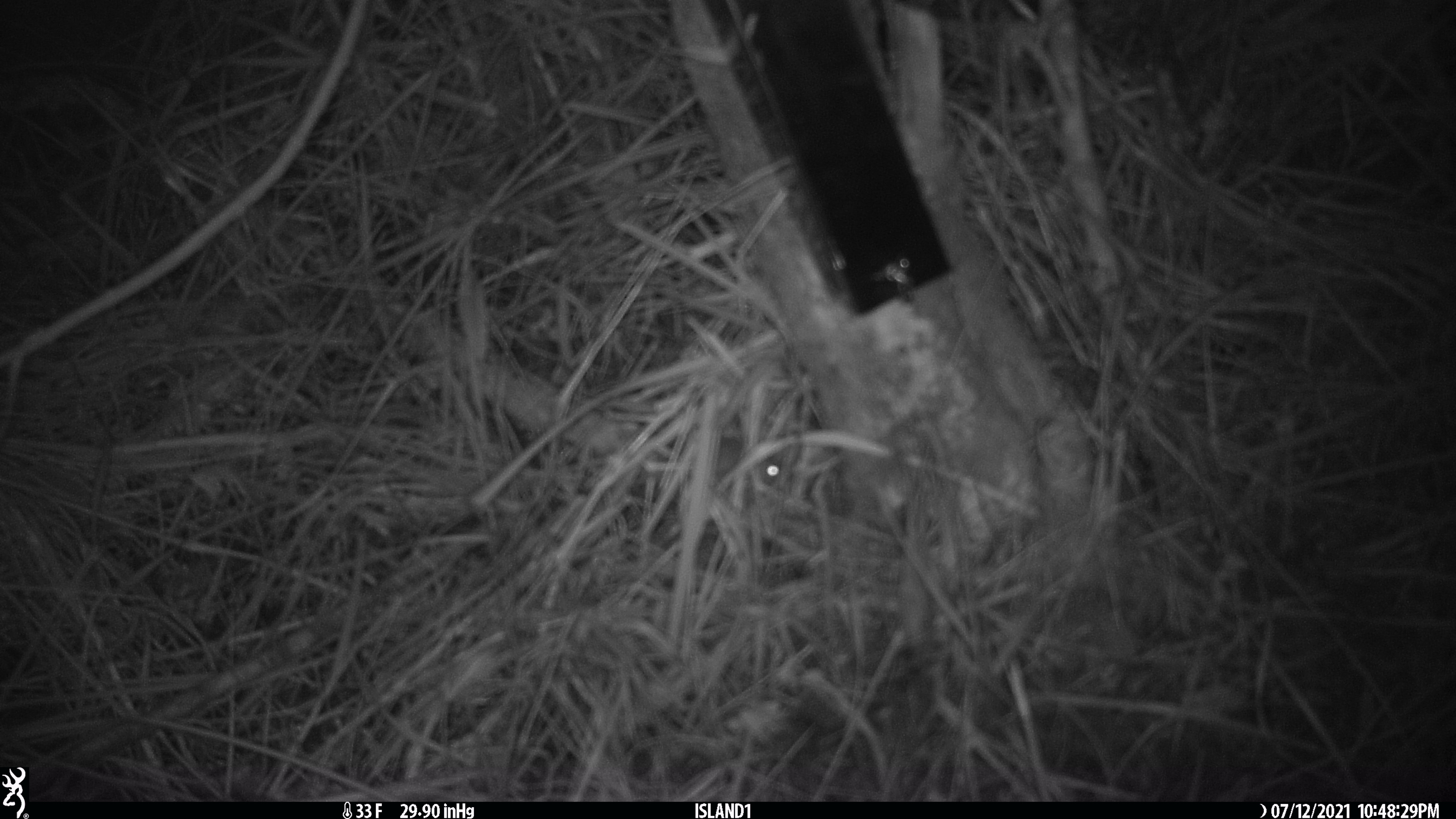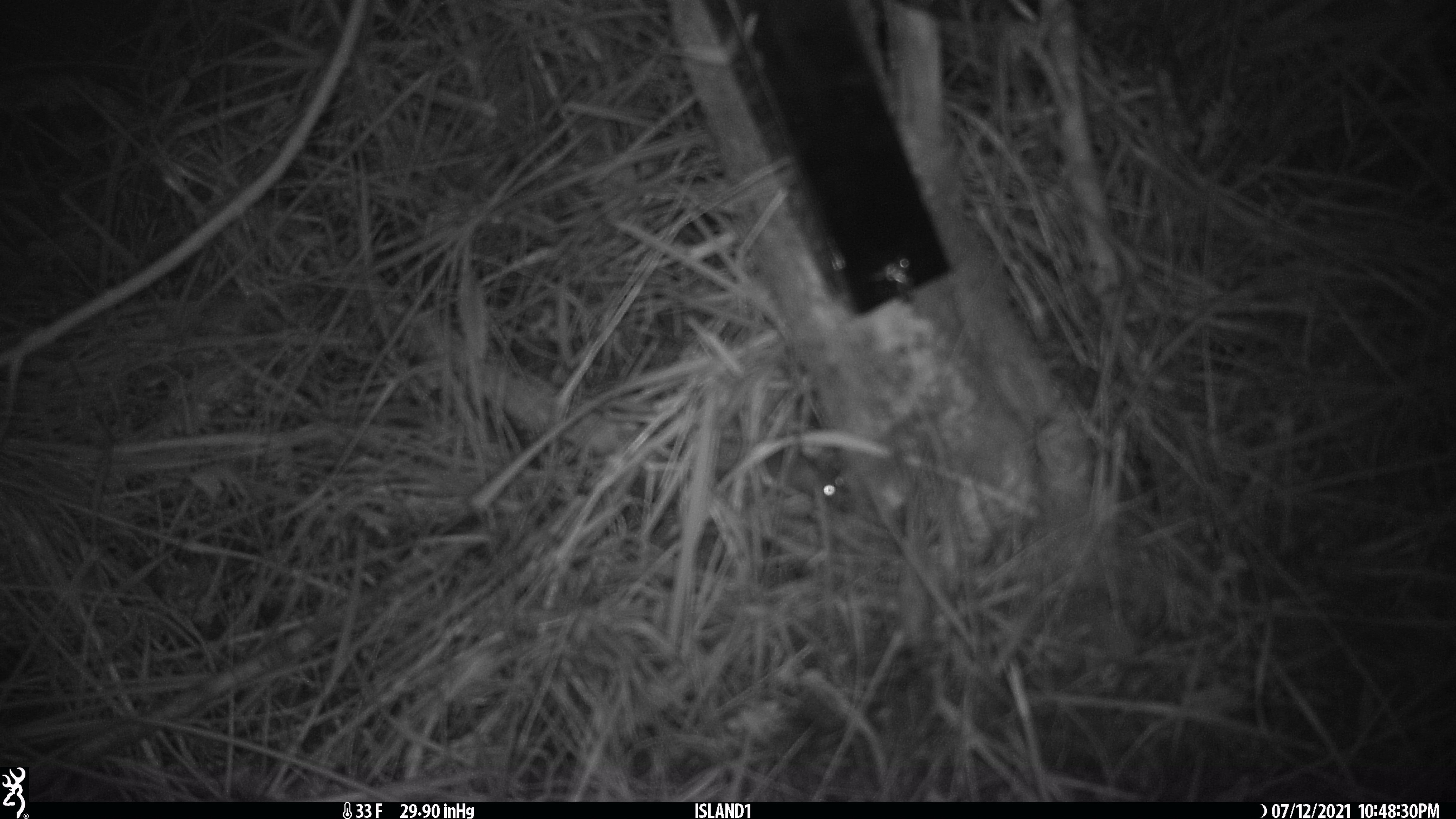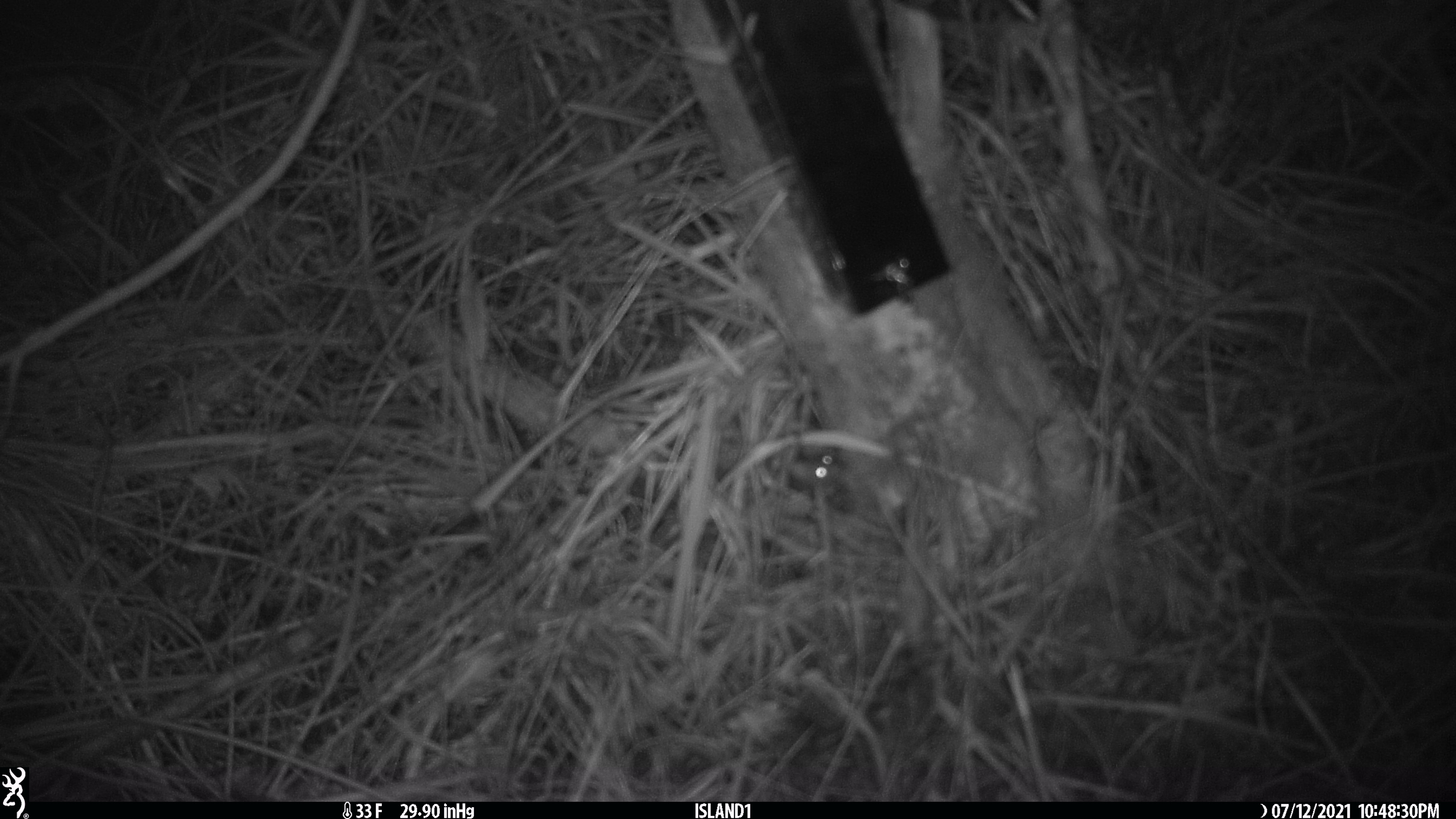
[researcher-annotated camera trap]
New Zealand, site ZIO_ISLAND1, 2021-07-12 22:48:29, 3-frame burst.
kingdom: Animalia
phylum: Chordata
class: Mammalia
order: Rodentia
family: Muridae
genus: Mus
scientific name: Mus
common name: mouse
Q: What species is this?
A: Mouse (Mus).